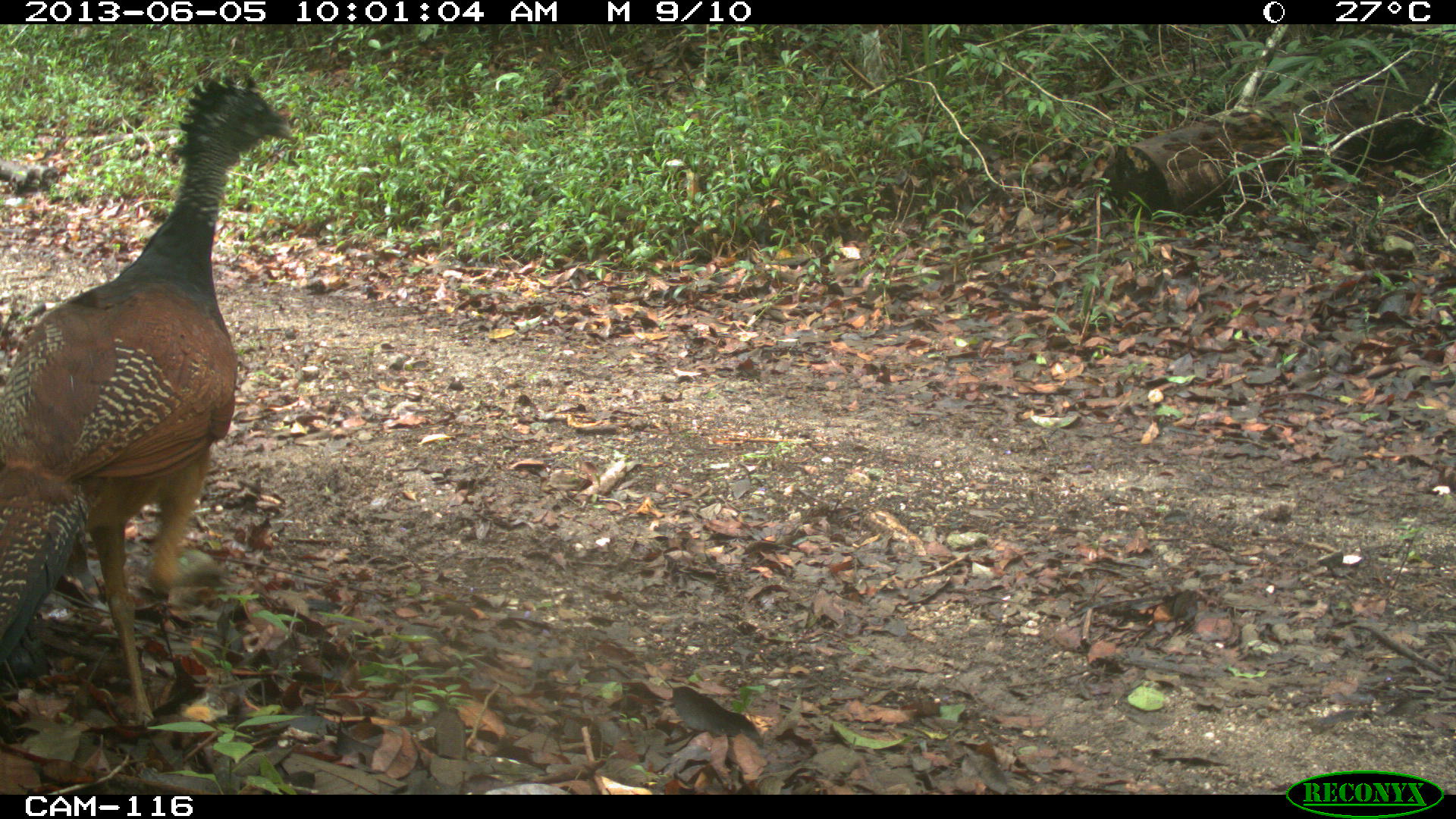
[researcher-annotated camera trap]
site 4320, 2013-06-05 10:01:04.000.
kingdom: Animalia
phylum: Chordata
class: Aves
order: Galliformes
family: Cracidae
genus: Crax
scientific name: Crax rubra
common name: great curassow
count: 1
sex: female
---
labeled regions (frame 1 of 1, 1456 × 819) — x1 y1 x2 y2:
crax rubra: 0 69 294 732